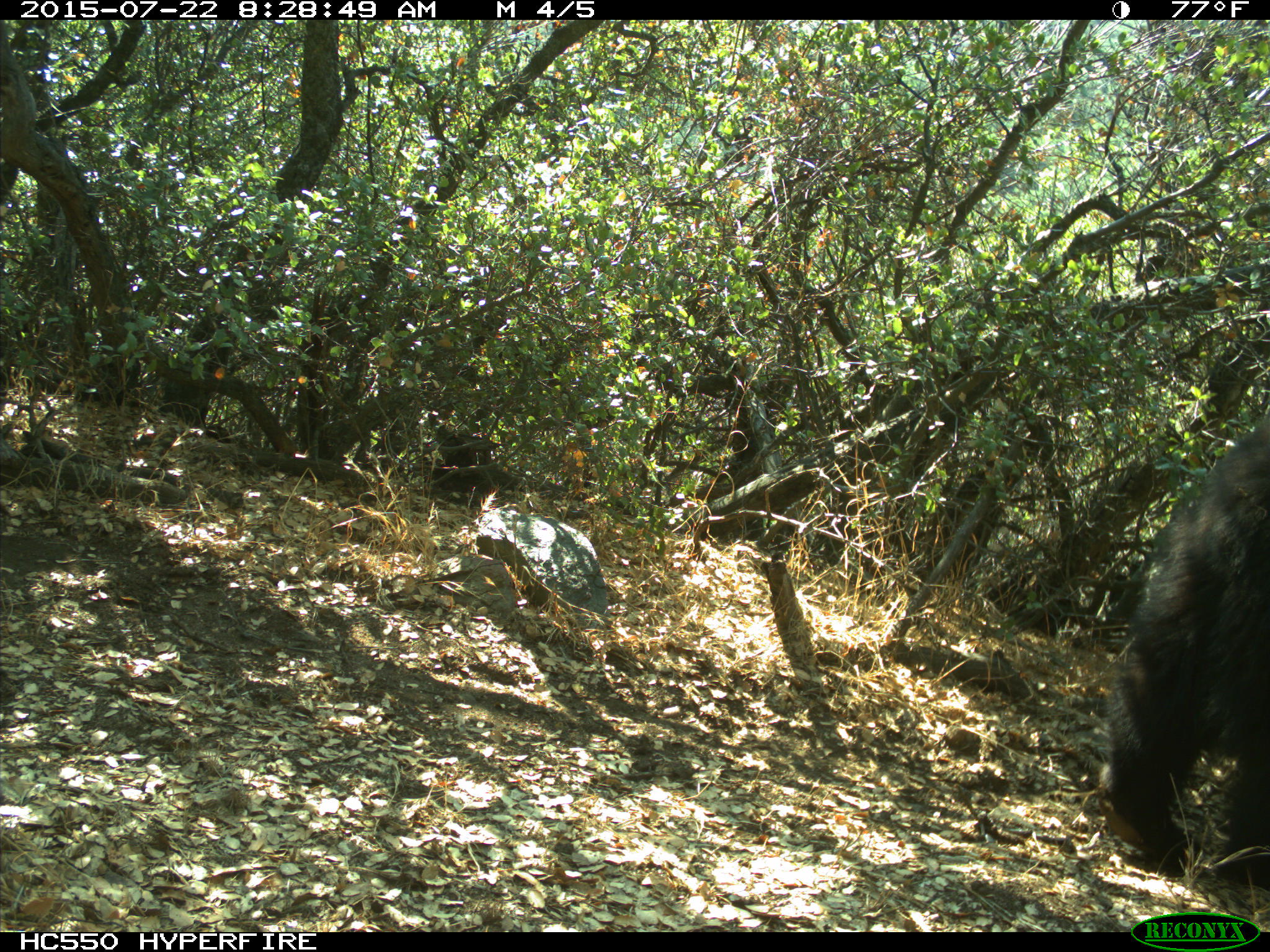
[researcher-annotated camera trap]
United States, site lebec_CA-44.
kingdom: Animalia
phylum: Chordata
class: Mammalia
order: Carnivora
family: Ursidae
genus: Ursus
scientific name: Ursus americanus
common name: american black bear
Ursus americanus (american black bear).